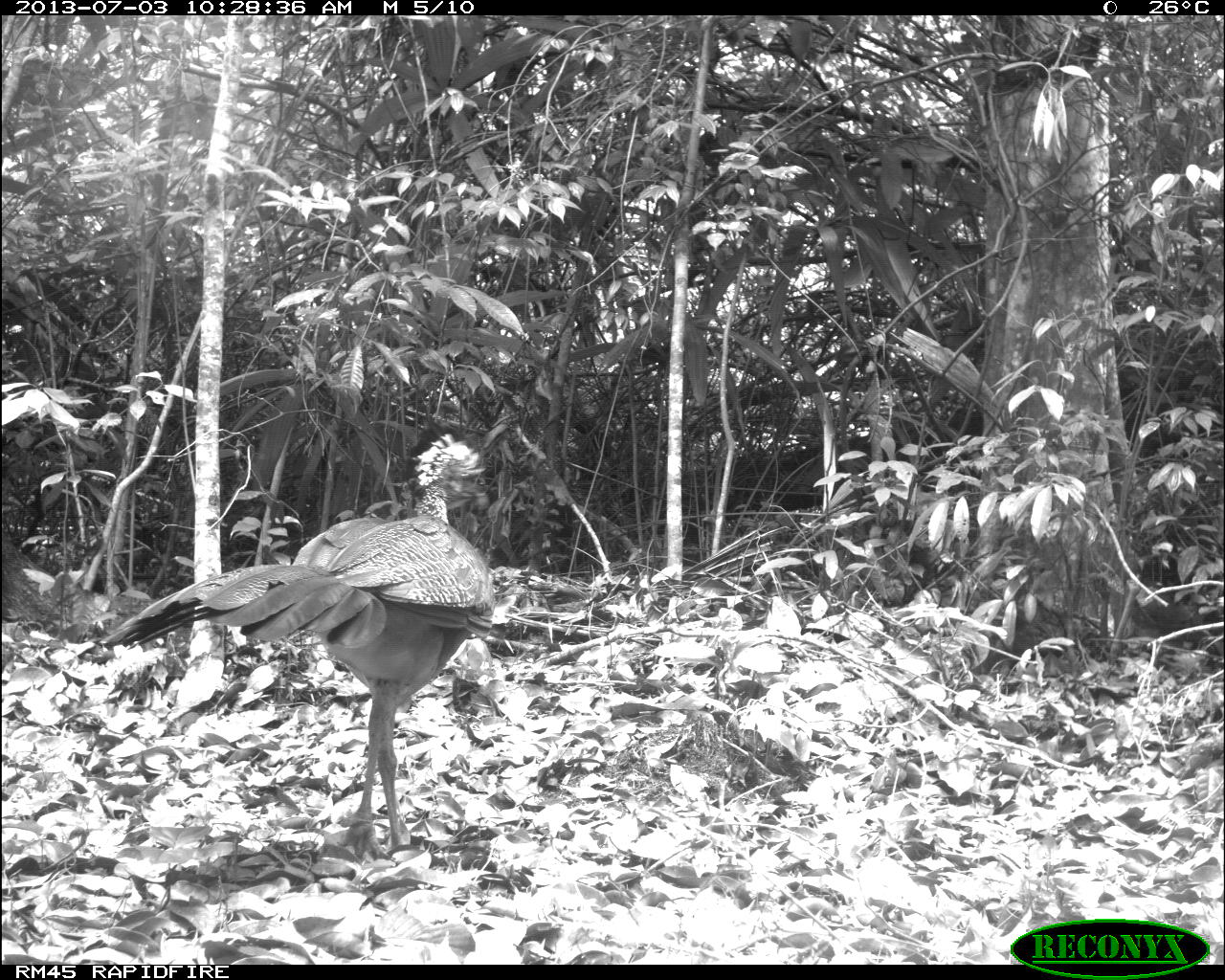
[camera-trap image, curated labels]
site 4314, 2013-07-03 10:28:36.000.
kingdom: Animalia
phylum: Chordata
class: Aves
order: Galliformes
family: Cracidae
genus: Crax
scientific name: Crax rubra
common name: great curassow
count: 1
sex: female